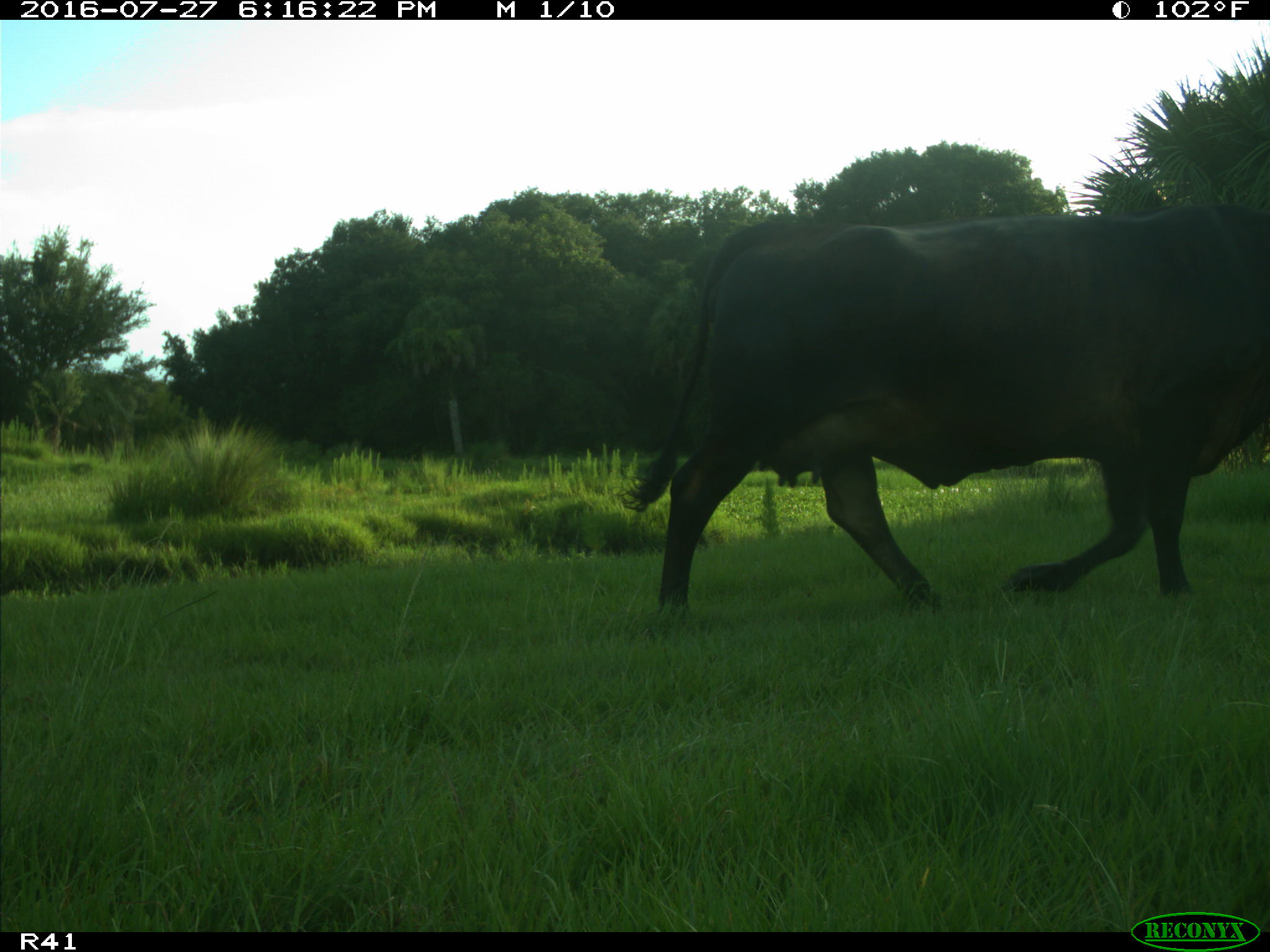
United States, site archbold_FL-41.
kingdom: Animalia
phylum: Chordata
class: Mammalia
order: Artiodactyla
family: Bovidae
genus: Bos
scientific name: Bos taurus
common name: domestic cow